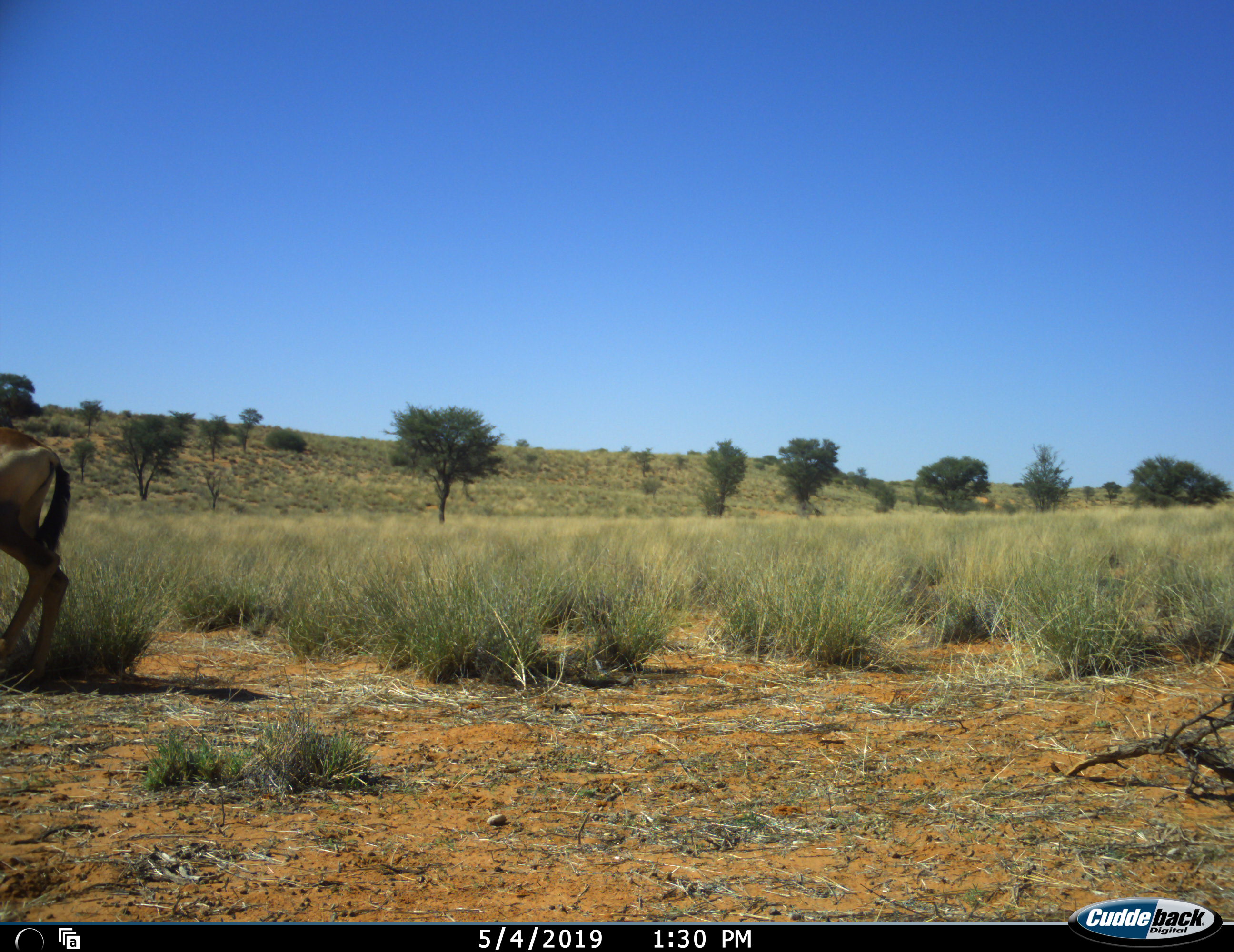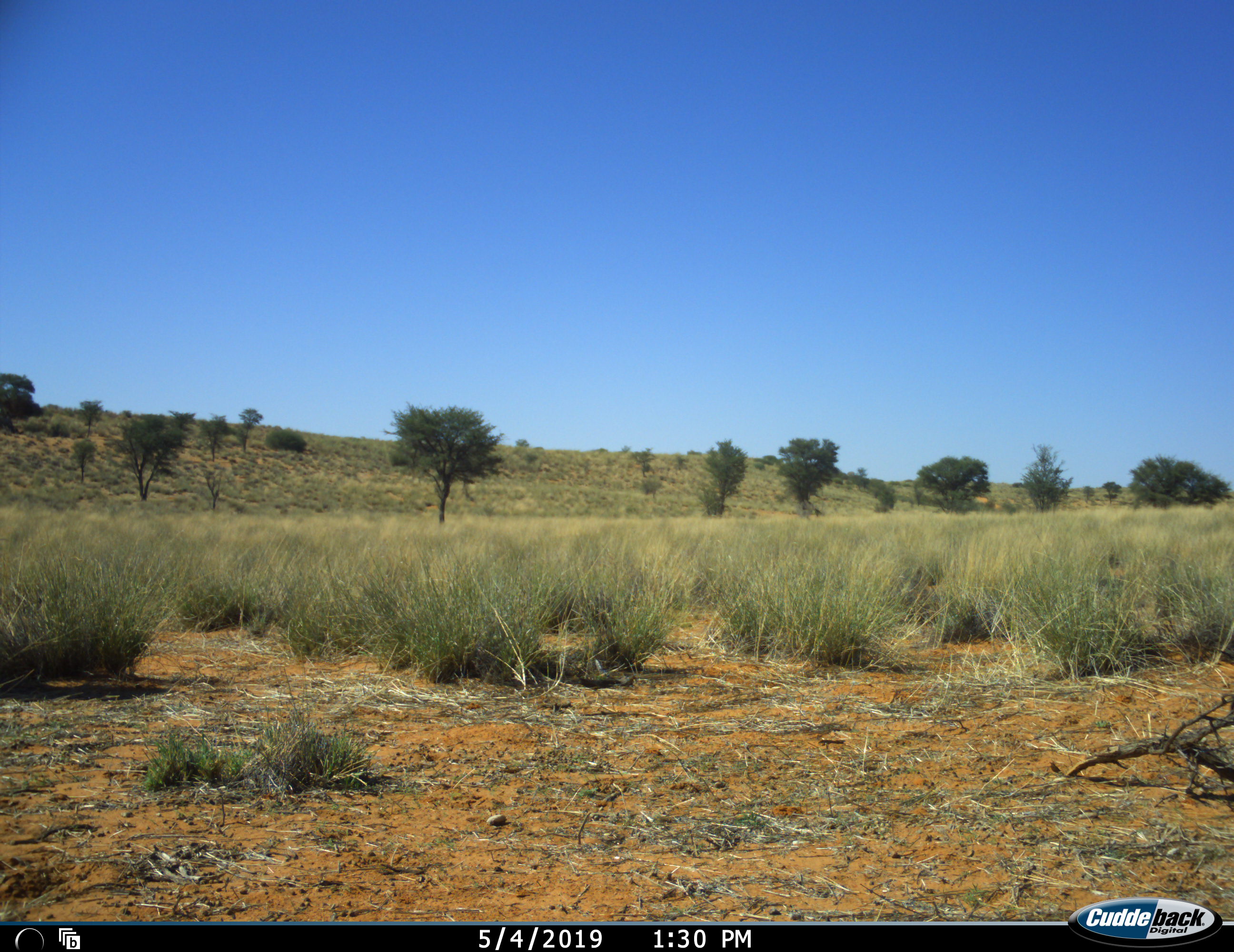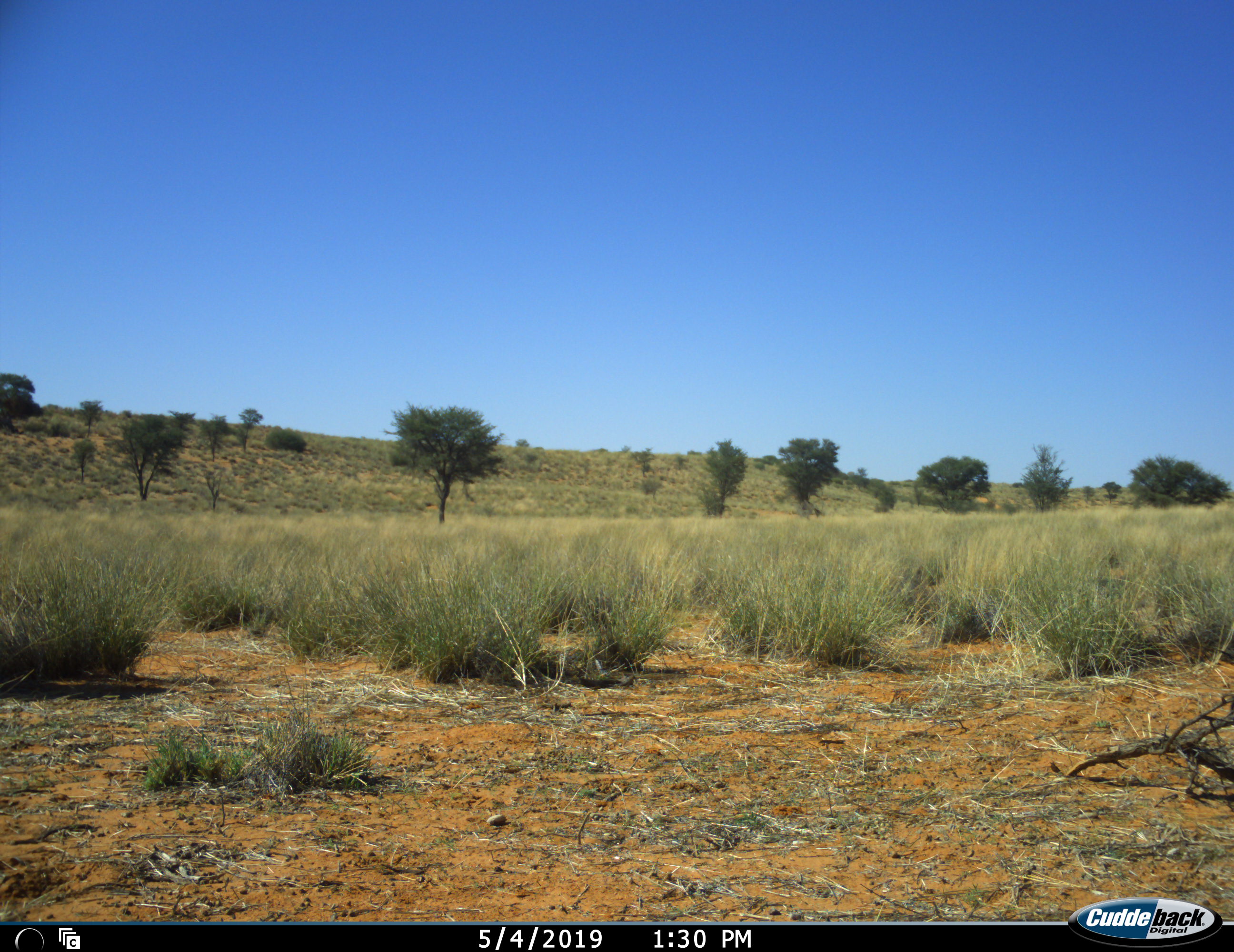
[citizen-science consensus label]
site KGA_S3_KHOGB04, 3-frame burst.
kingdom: Animalia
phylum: Chordata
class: Mammalia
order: Artiodactyla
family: Bovidae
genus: Alcelaphus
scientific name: Alcelaphus buselaphus caama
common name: red hartebeest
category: hartebeestred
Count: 1.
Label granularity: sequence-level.